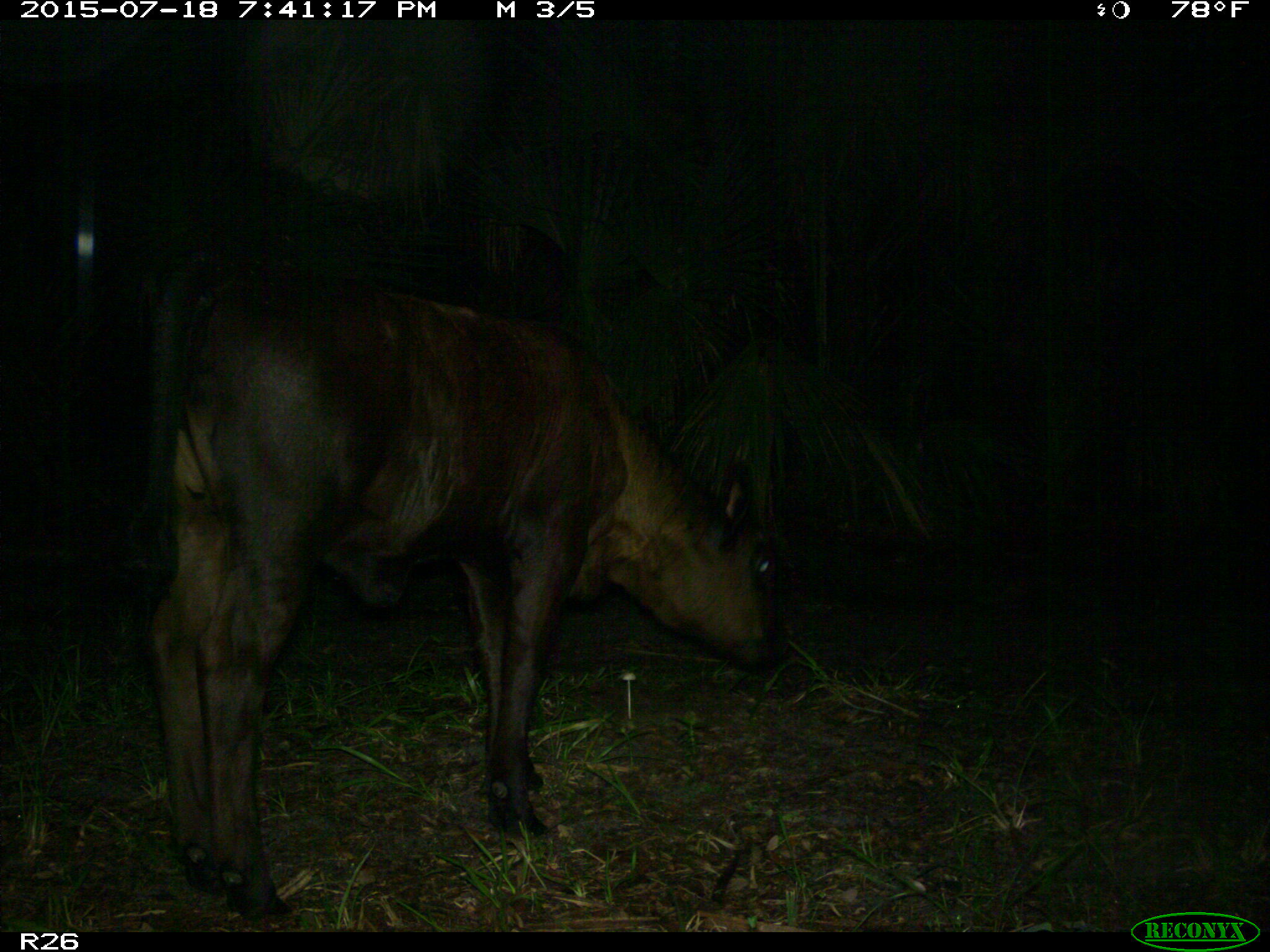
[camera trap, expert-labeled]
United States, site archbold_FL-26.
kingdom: Animalia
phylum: Chordata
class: Mammalia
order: Artiodactyla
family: Bovidae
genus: Bos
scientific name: Bos taurus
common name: domestic cow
Bos taurus (domestic cow).